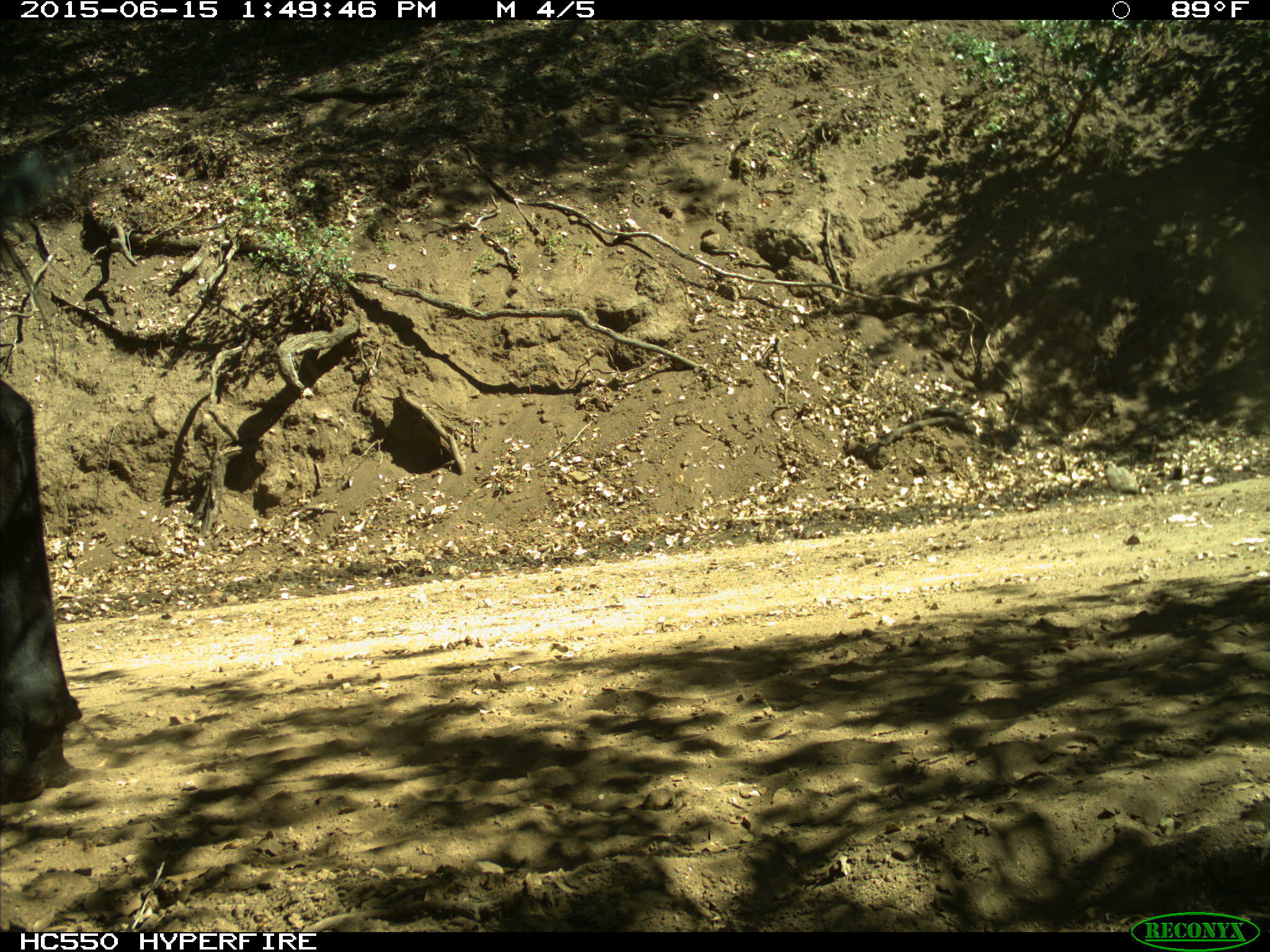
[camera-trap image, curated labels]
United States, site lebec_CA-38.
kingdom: Animalia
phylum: Chordata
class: Mammalia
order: Artiodactyla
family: Bovidae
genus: Bos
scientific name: Bos taurus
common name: domestic cow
Bos taurus (domestic cow).